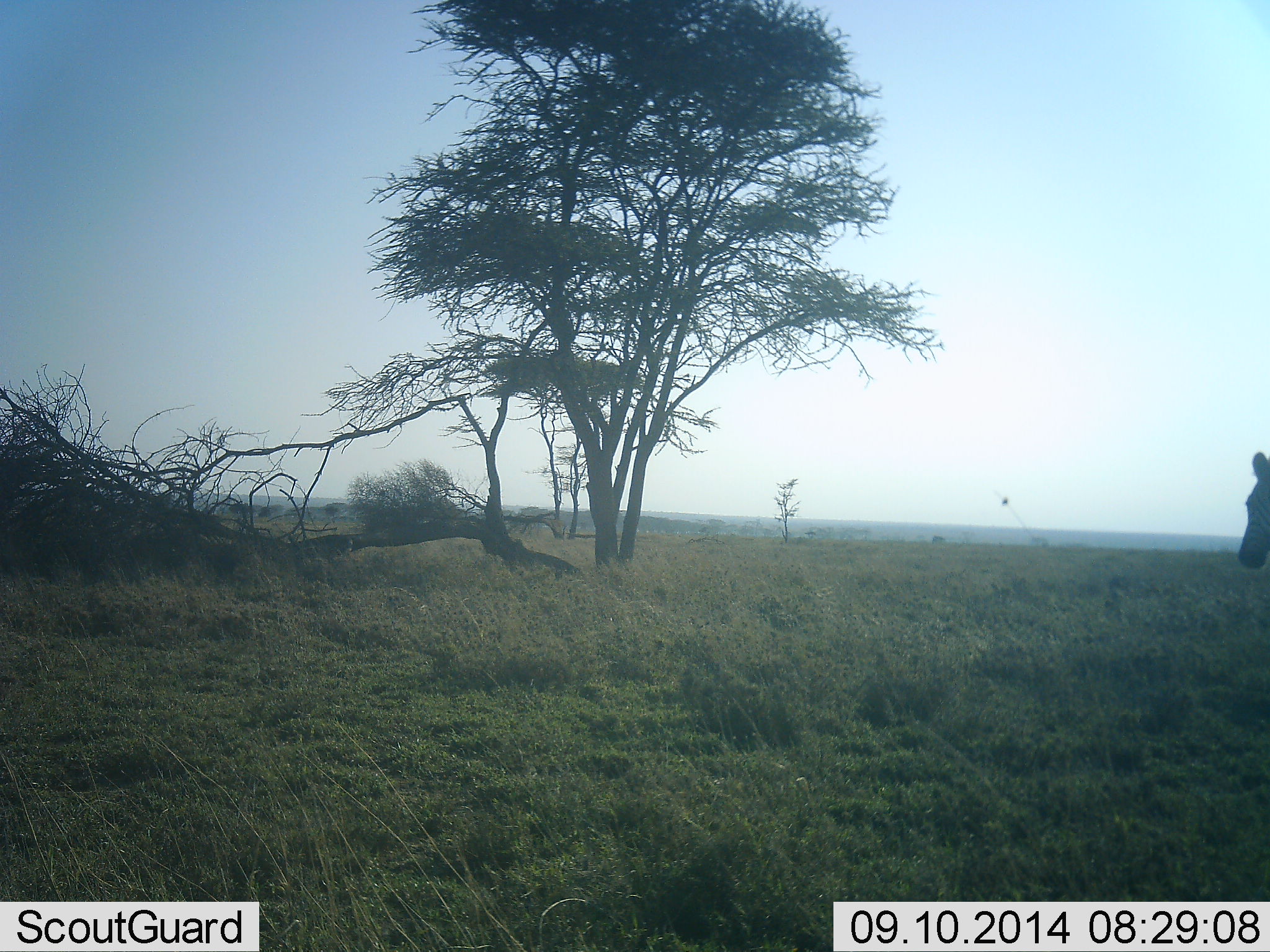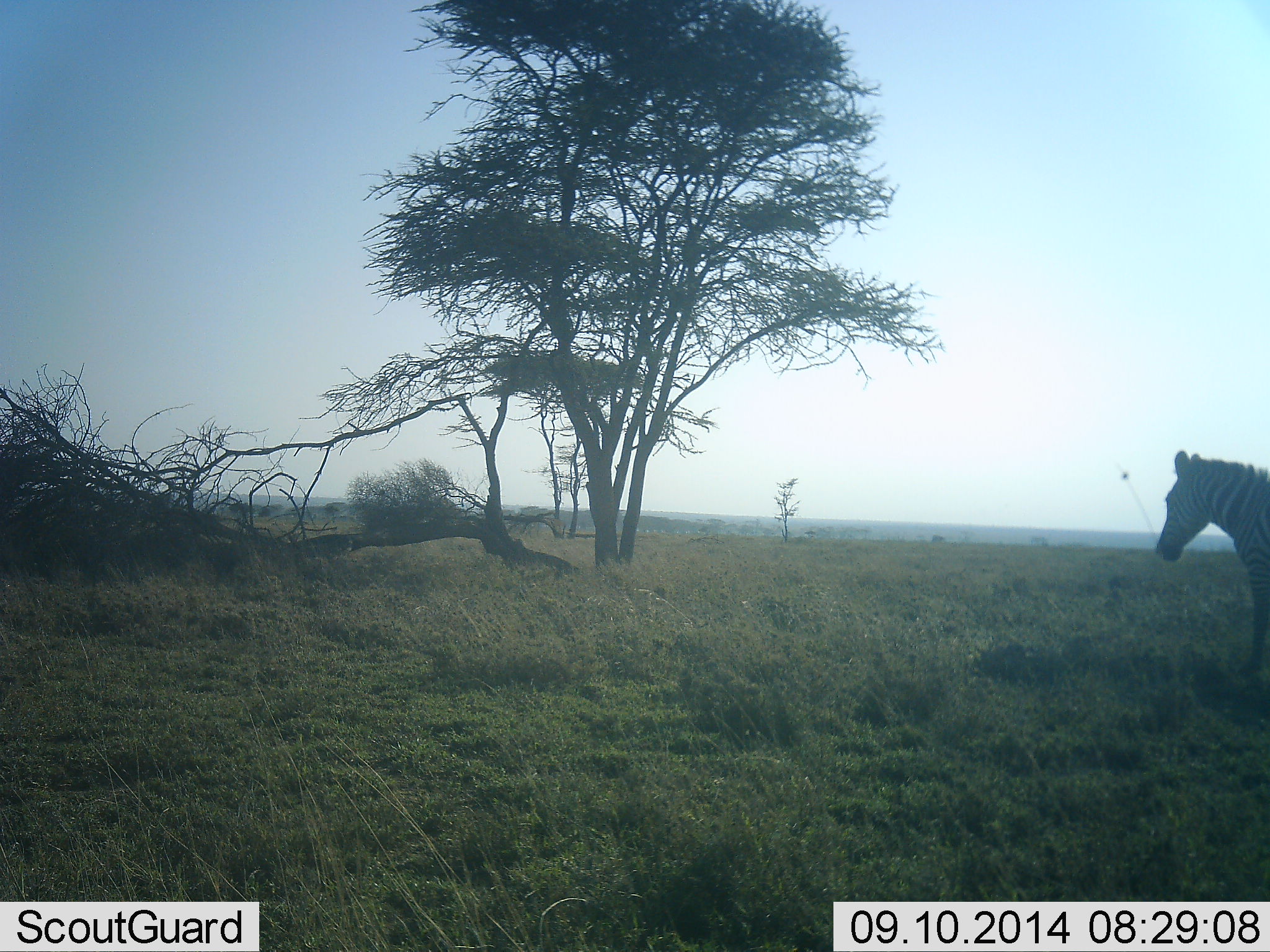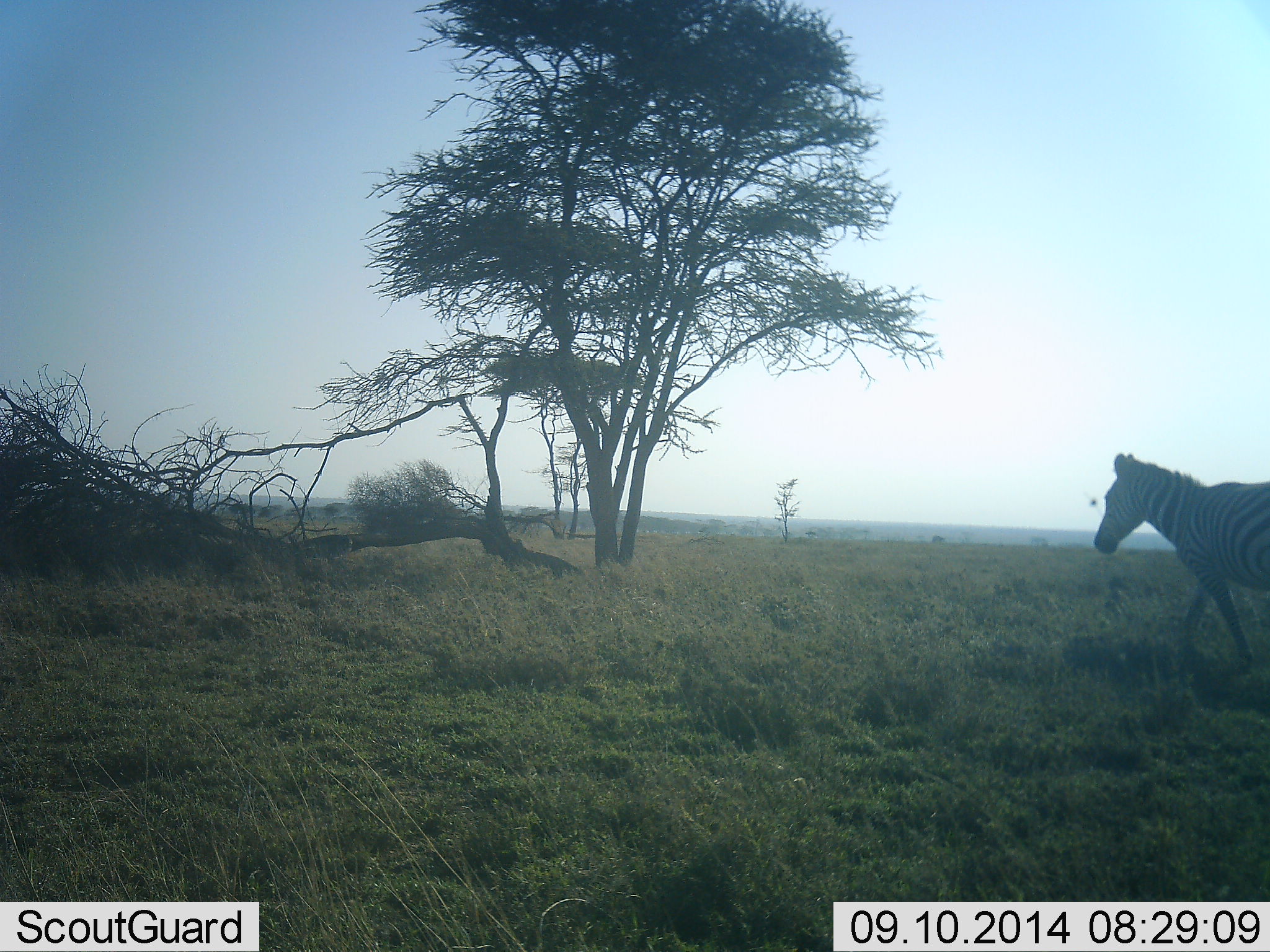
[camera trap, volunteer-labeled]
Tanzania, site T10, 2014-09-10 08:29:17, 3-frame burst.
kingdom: Animalia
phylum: Chordata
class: Mammalia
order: Perissodactyla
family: Equidae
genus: Equus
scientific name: Equus quagga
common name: plains zebra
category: zebra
Zebra (plains zebra) (Equus quagga), count 1. Behavior (volunteer vote fractions): standing 0%, resting 0%, moving 100%, interacting 0%. Young present (vote fraction): 0%. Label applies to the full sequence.